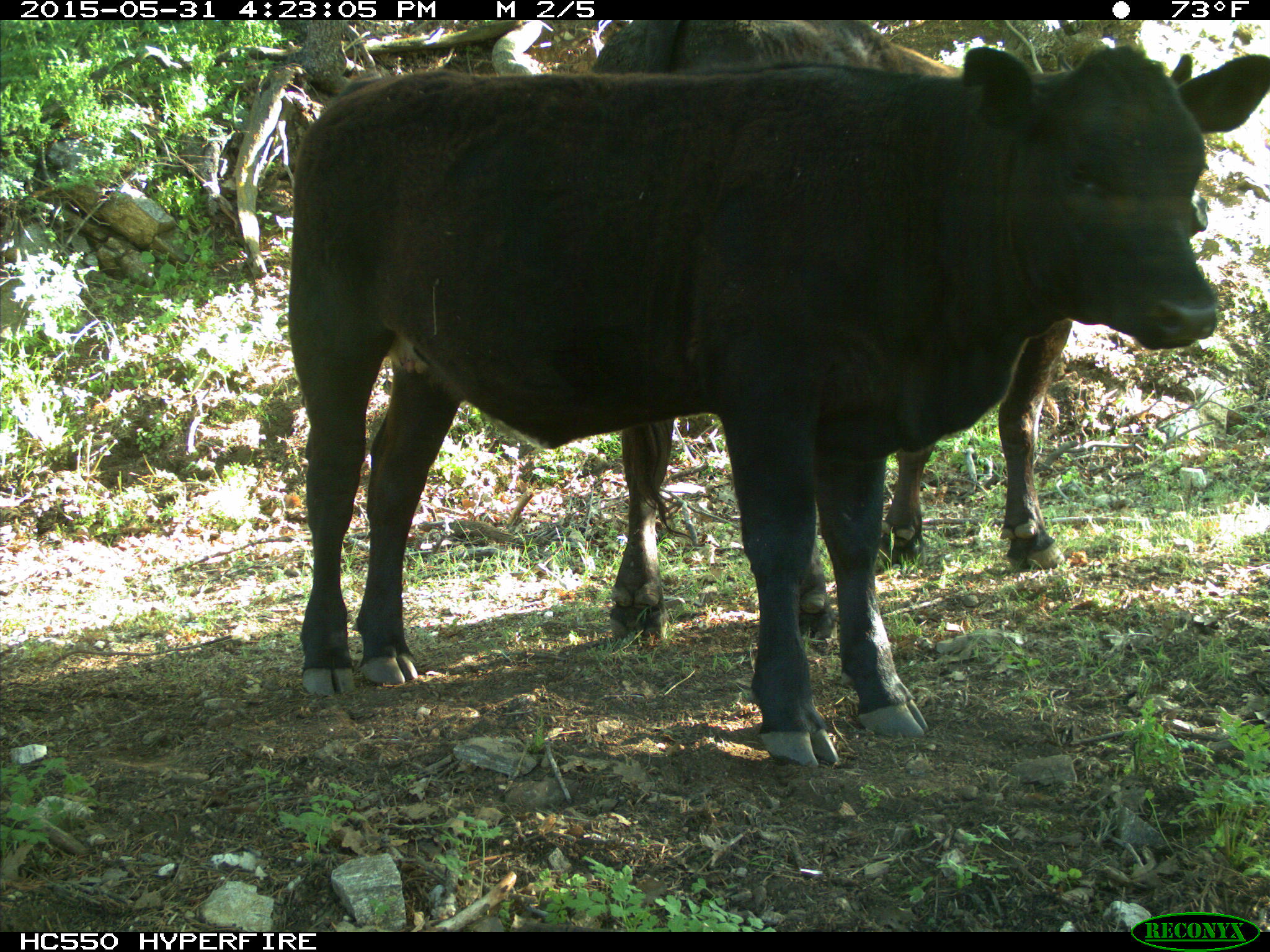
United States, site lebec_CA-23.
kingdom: Animalia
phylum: Chordata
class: Mammalia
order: Artiodactyla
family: Bovidae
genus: Bos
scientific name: Bos taurus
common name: domestic cow